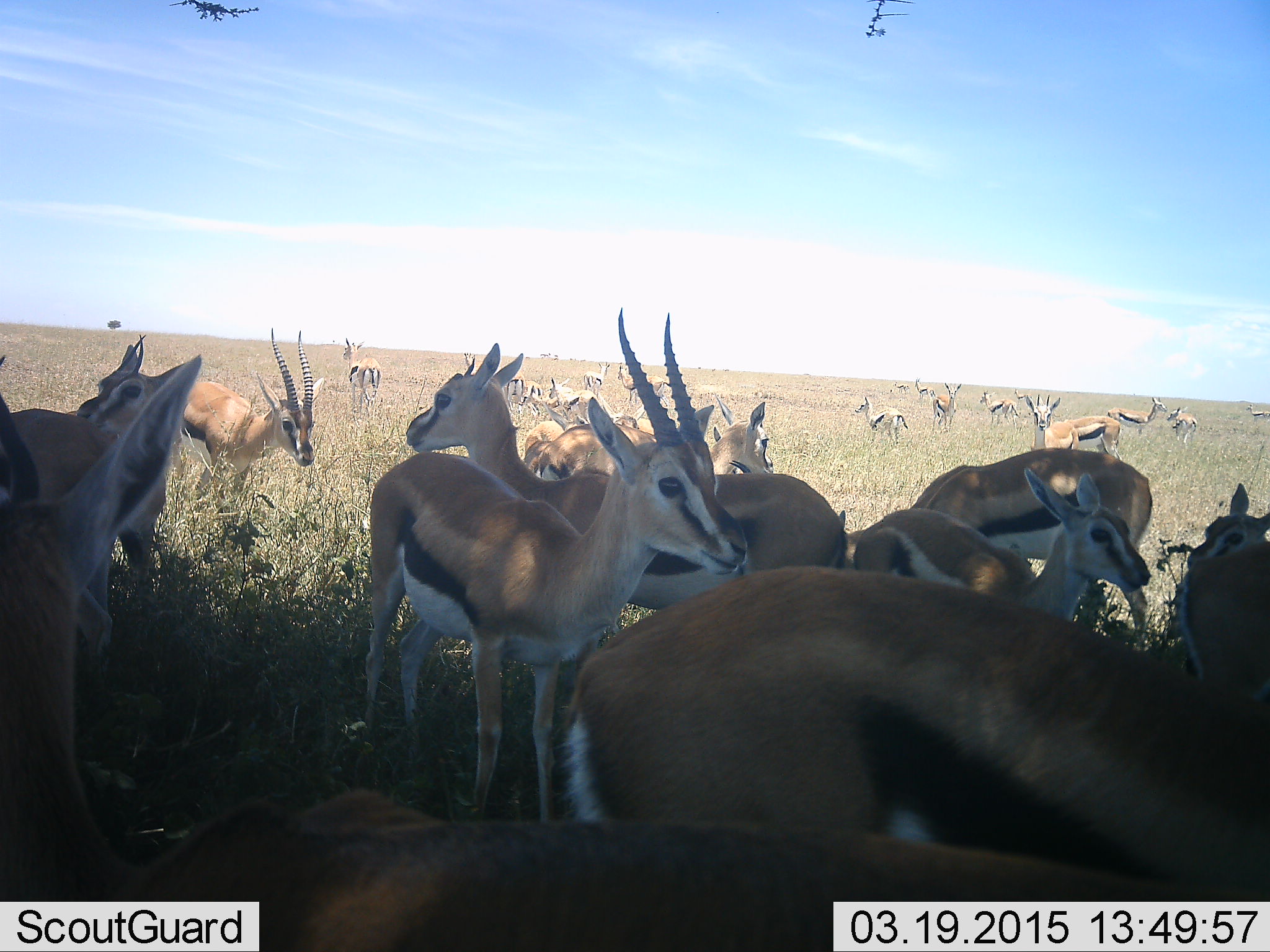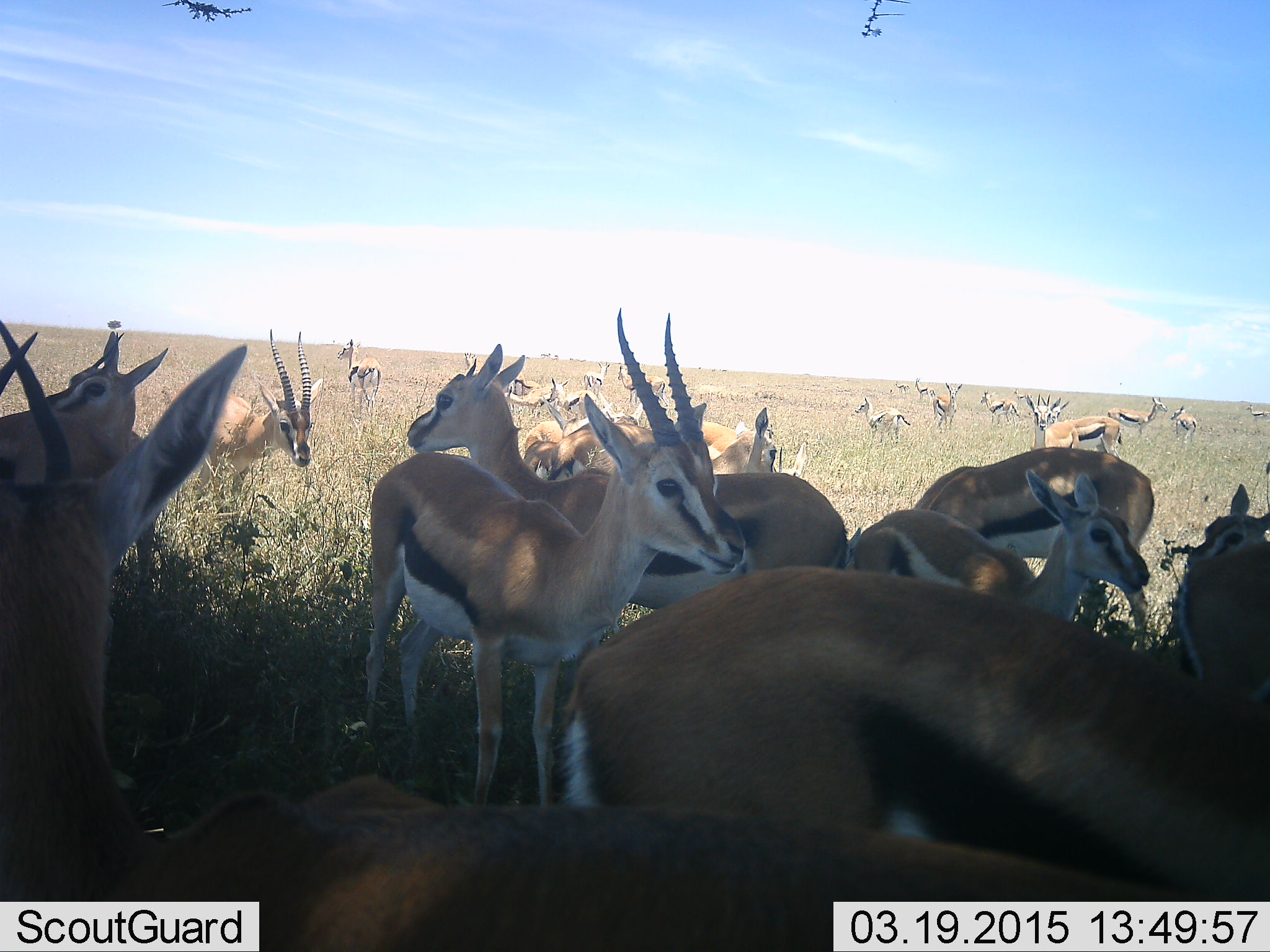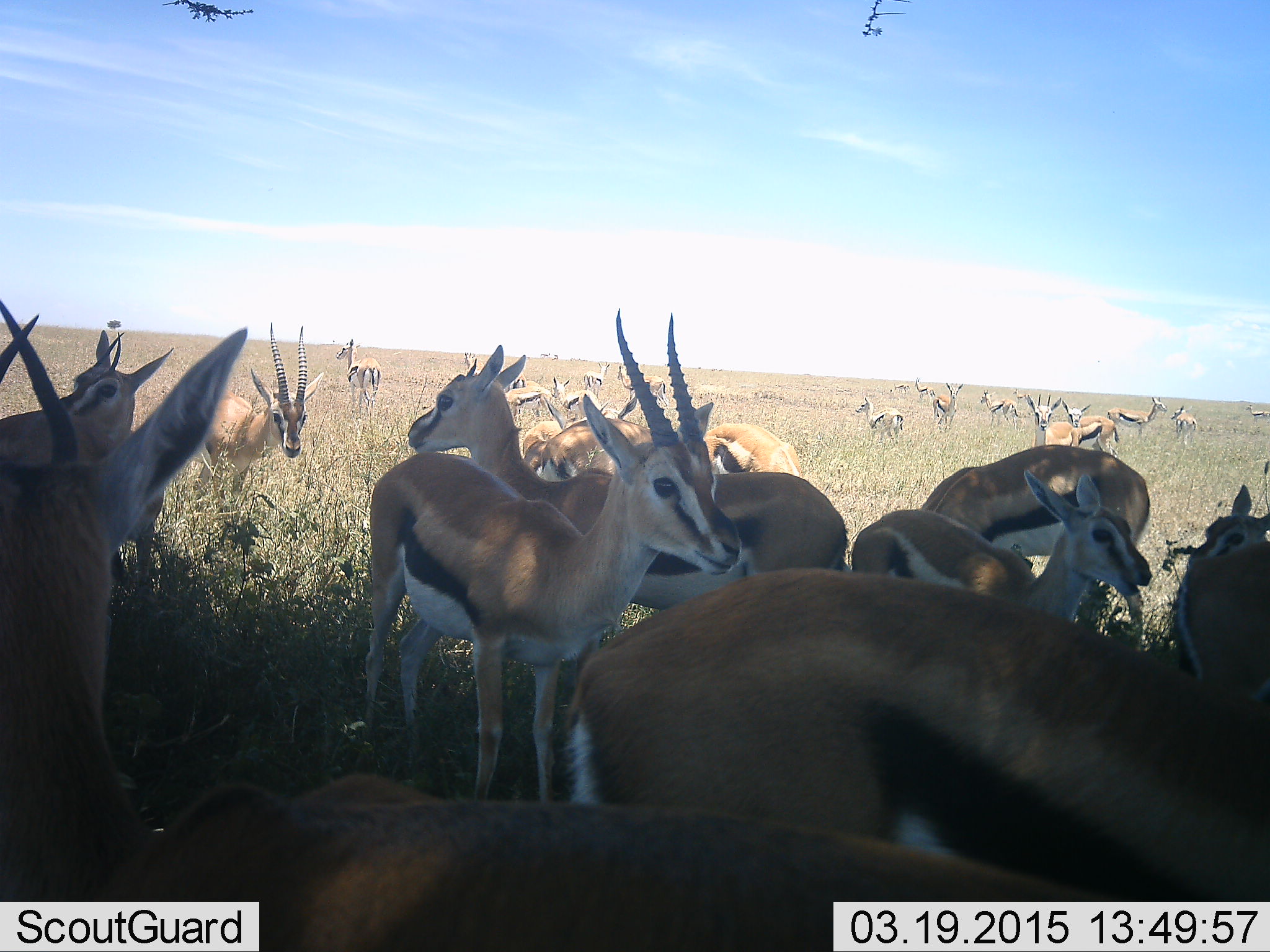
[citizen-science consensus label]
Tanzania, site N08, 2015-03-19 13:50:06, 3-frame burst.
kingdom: Animalia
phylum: Chordata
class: Mammalia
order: Artiodactyla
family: Bovidae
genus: Eudorcas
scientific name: Eudorcas thomsonii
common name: thomson's gazelle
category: gazellethomsons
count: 11-50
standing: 60%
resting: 20%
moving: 30%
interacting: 30%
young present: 30%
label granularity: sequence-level